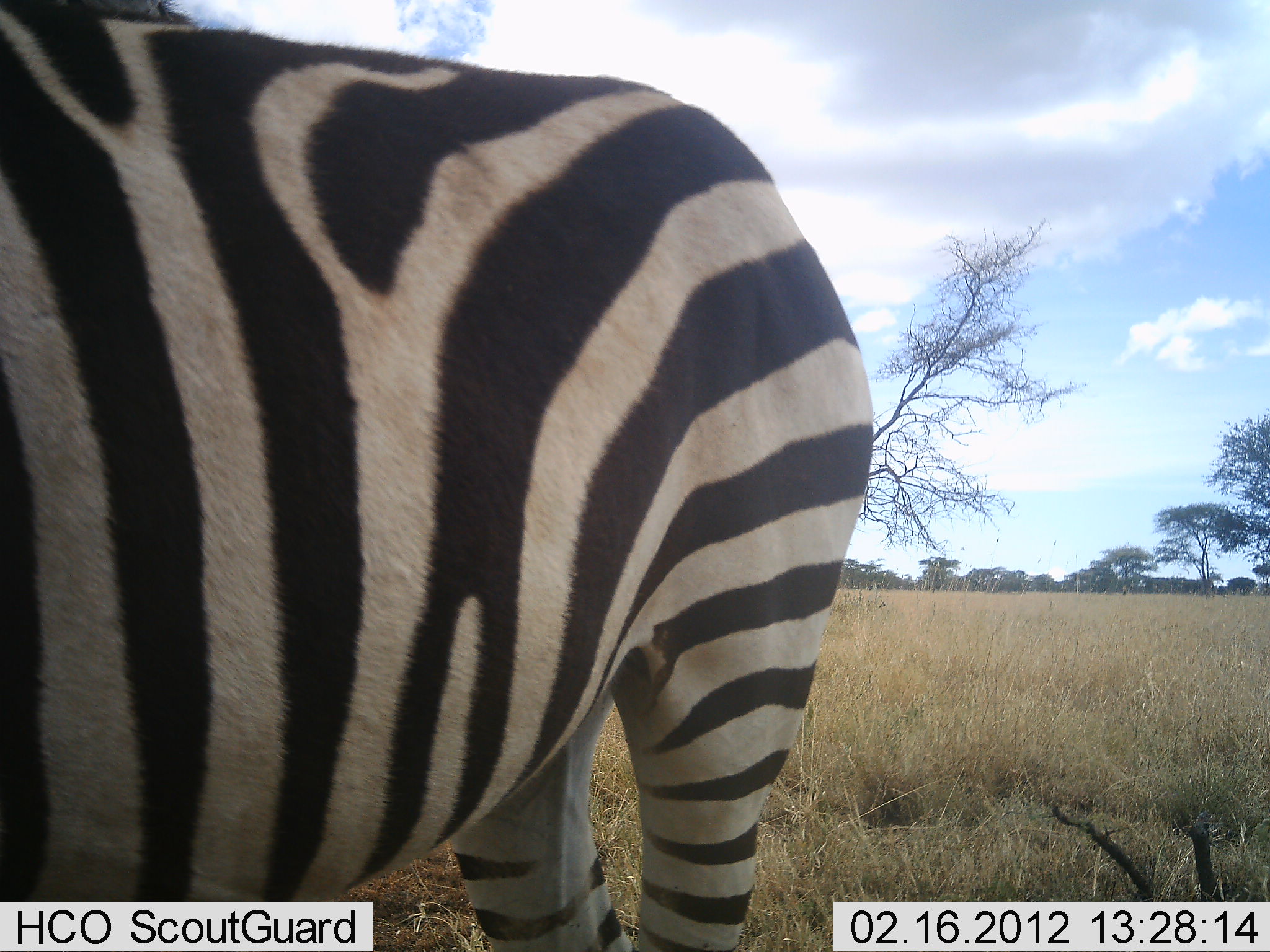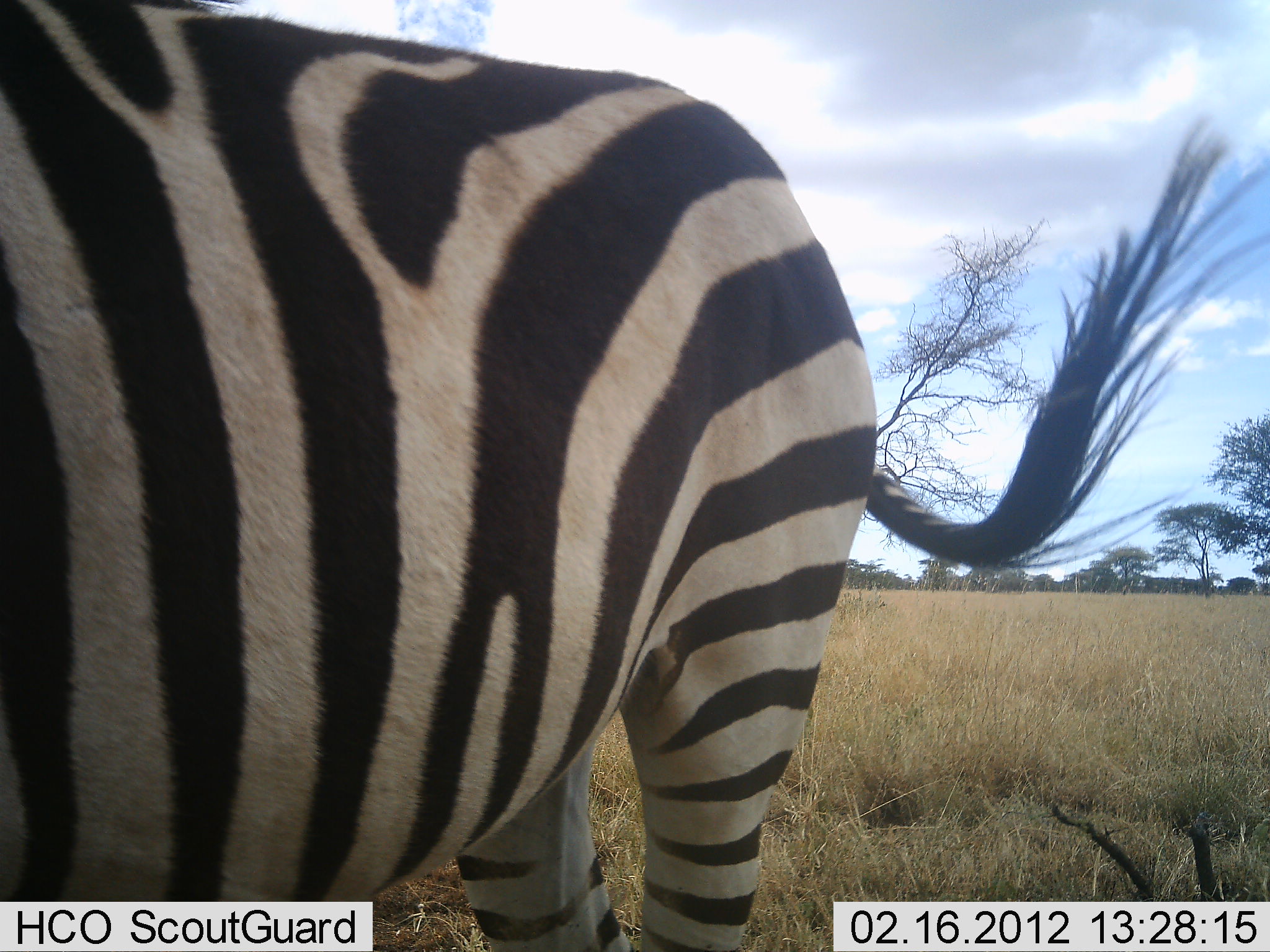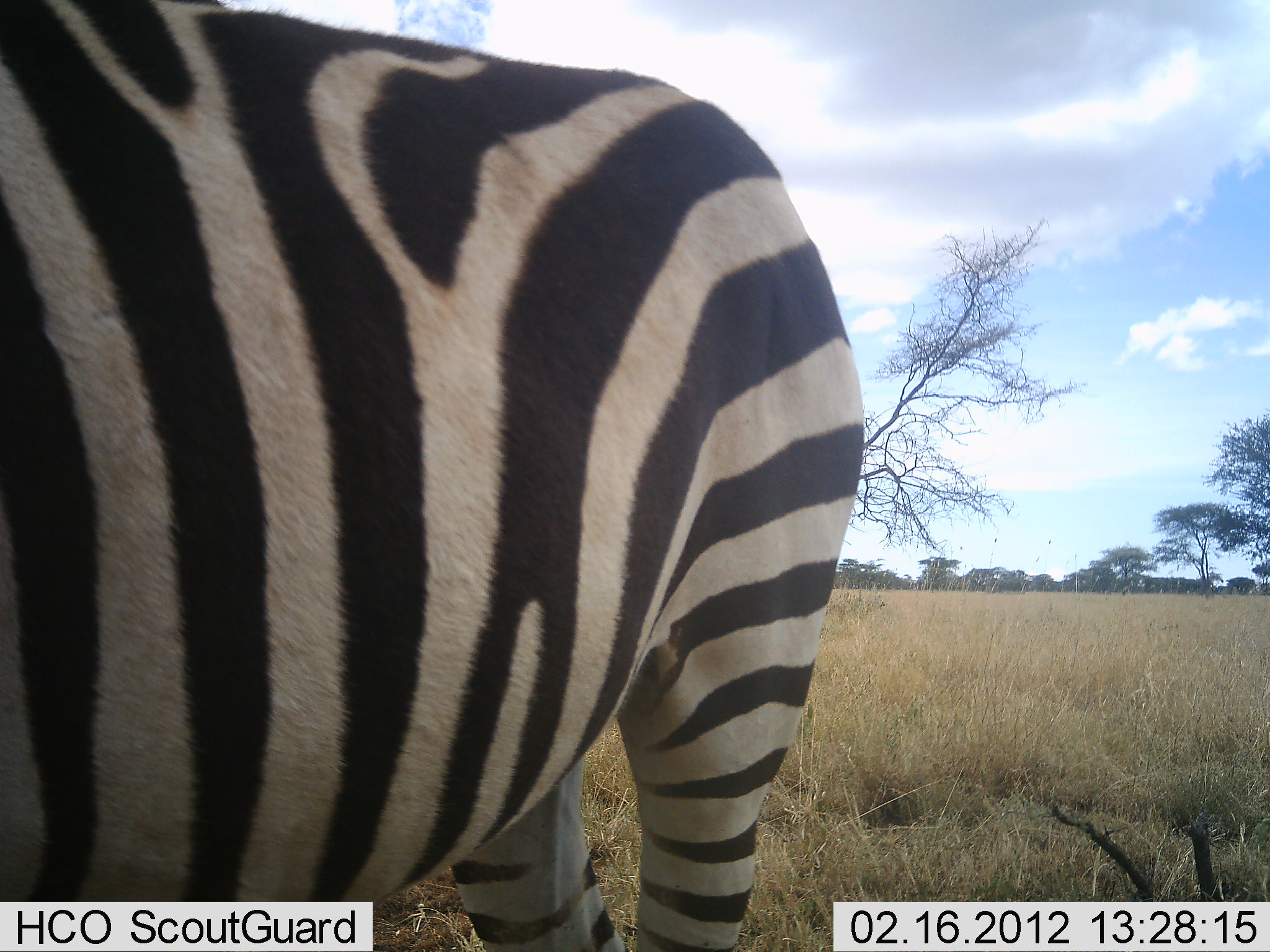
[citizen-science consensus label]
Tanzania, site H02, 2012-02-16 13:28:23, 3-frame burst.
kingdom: Animalia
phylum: Chordata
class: Mammalia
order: Perissodactyla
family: Equidae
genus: Equus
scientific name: Equus quagga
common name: plains zebra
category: zebra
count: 1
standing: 93%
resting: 0%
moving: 13%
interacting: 0%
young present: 0%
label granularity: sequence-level